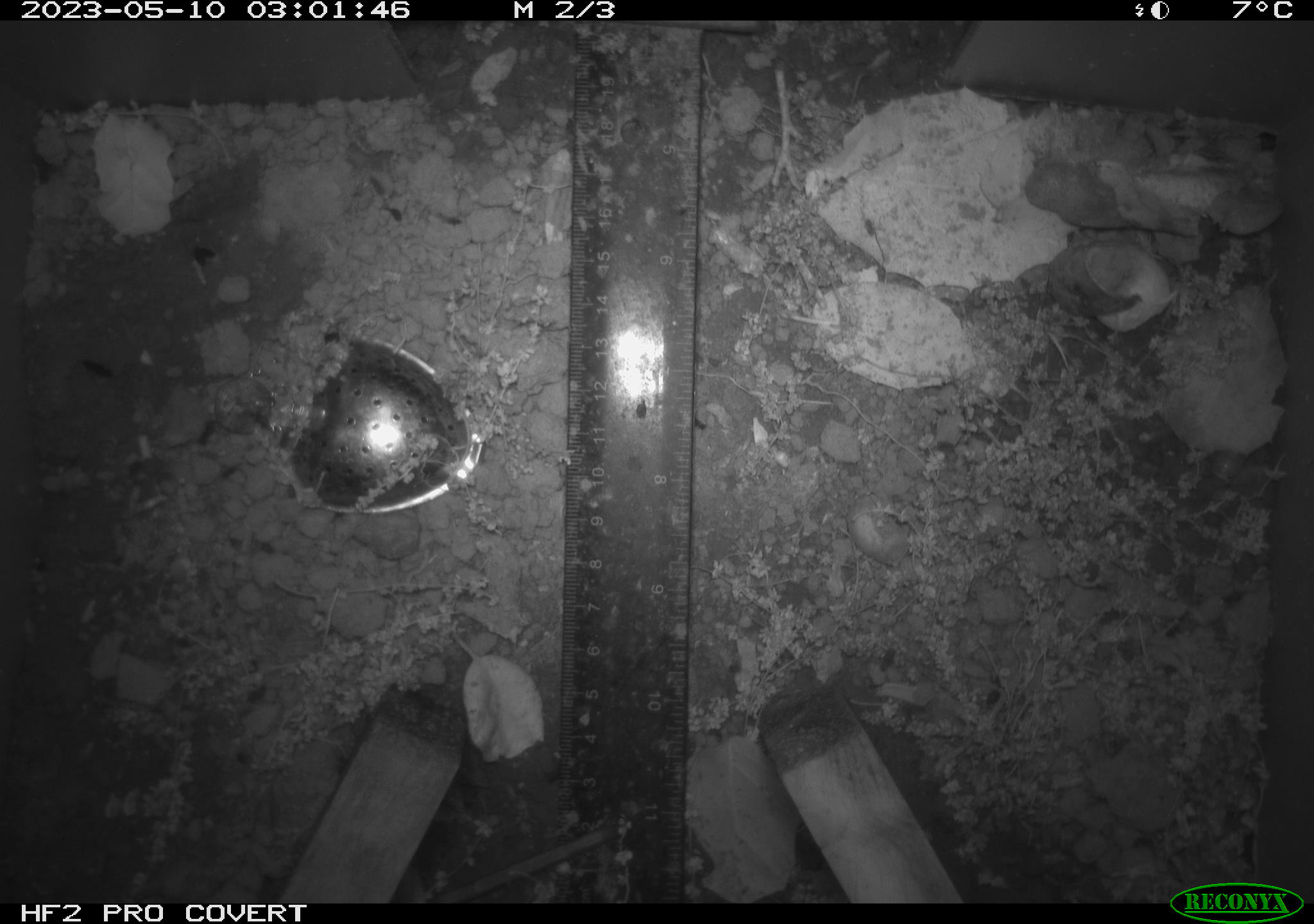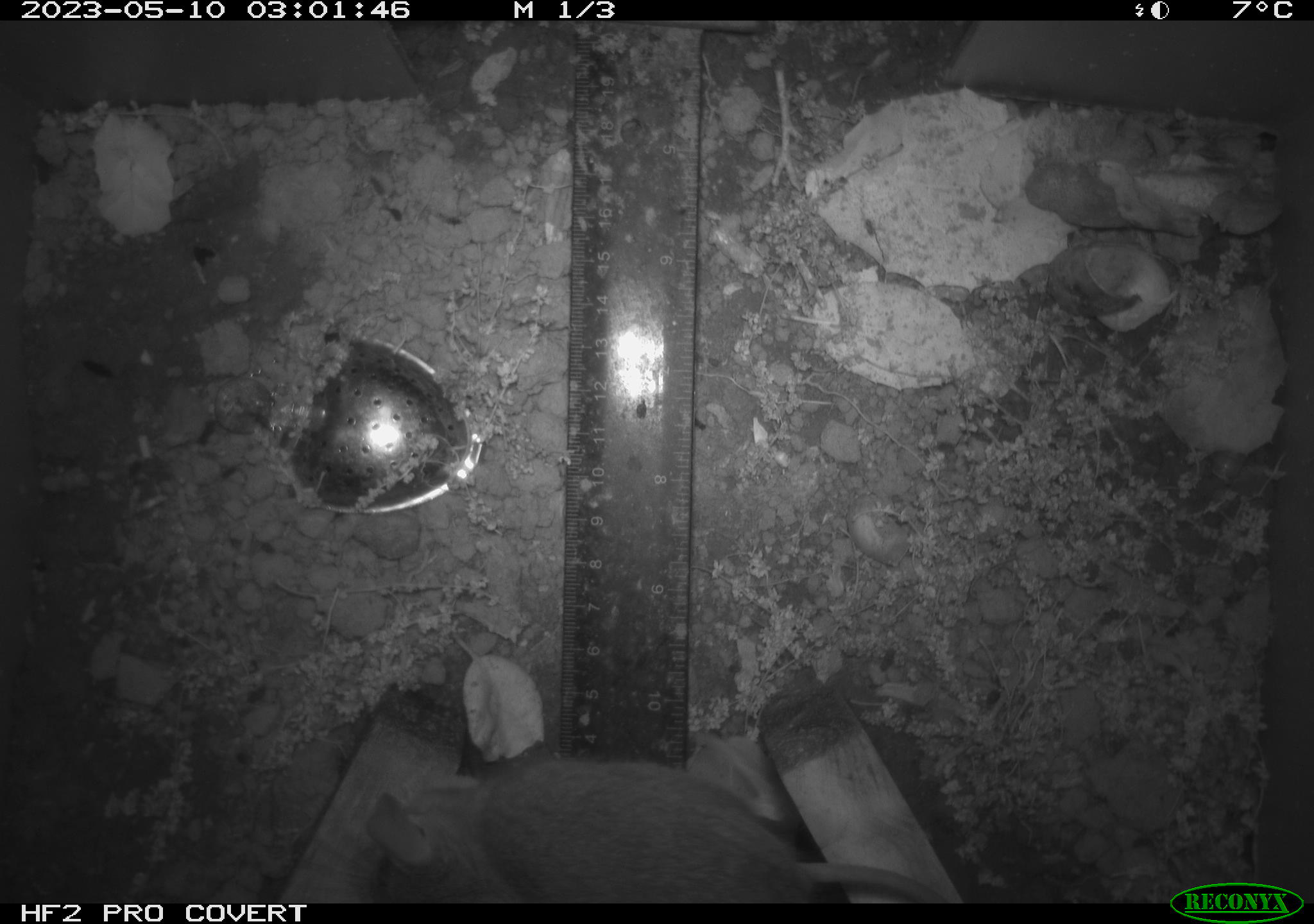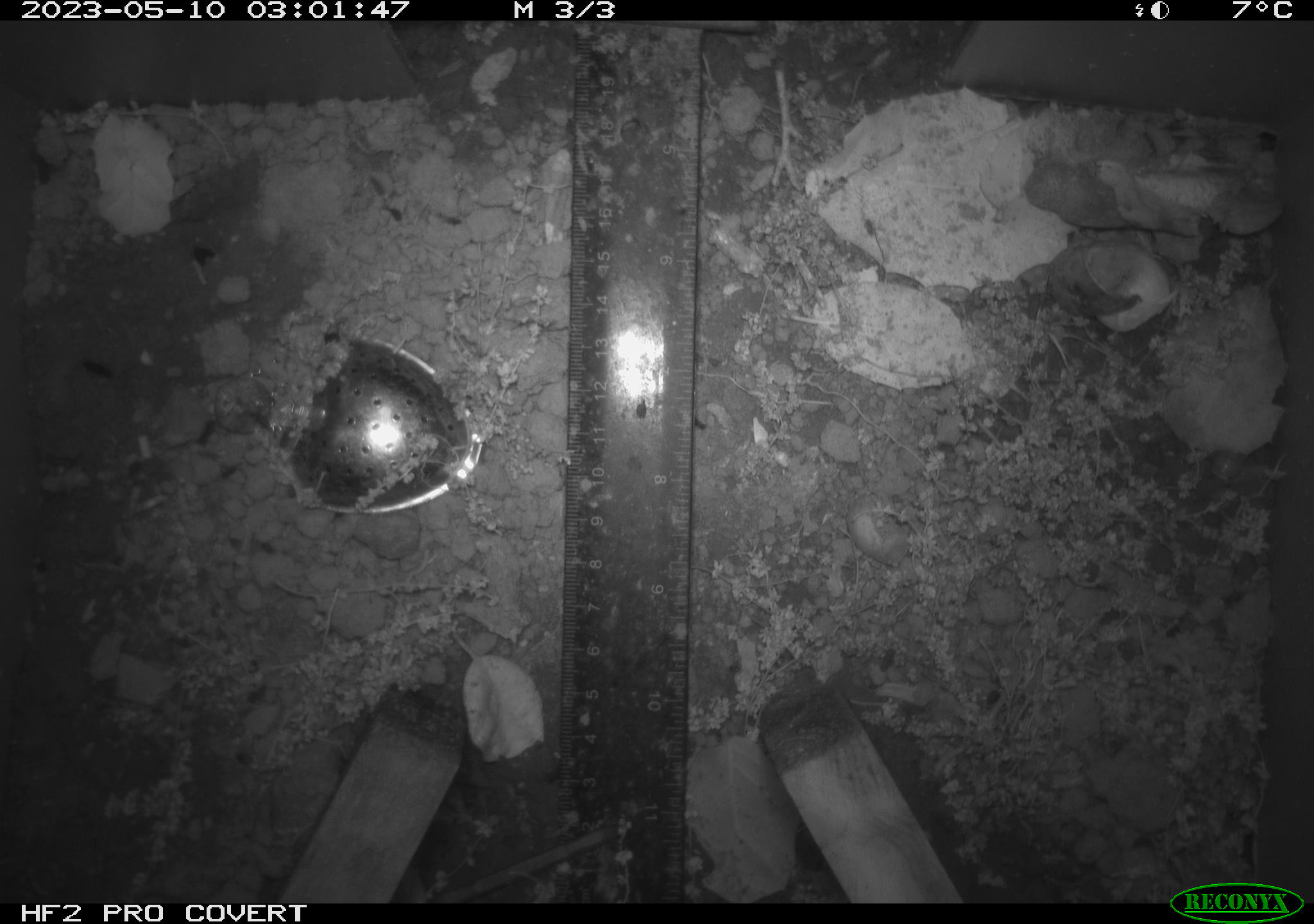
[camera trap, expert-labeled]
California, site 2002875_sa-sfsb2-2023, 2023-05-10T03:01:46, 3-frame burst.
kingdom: Animalia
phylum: Chordata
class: Mammalia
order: Rodentia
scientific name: Rodentia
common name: mouse species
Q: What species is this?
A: Mouse species (Rodentia).